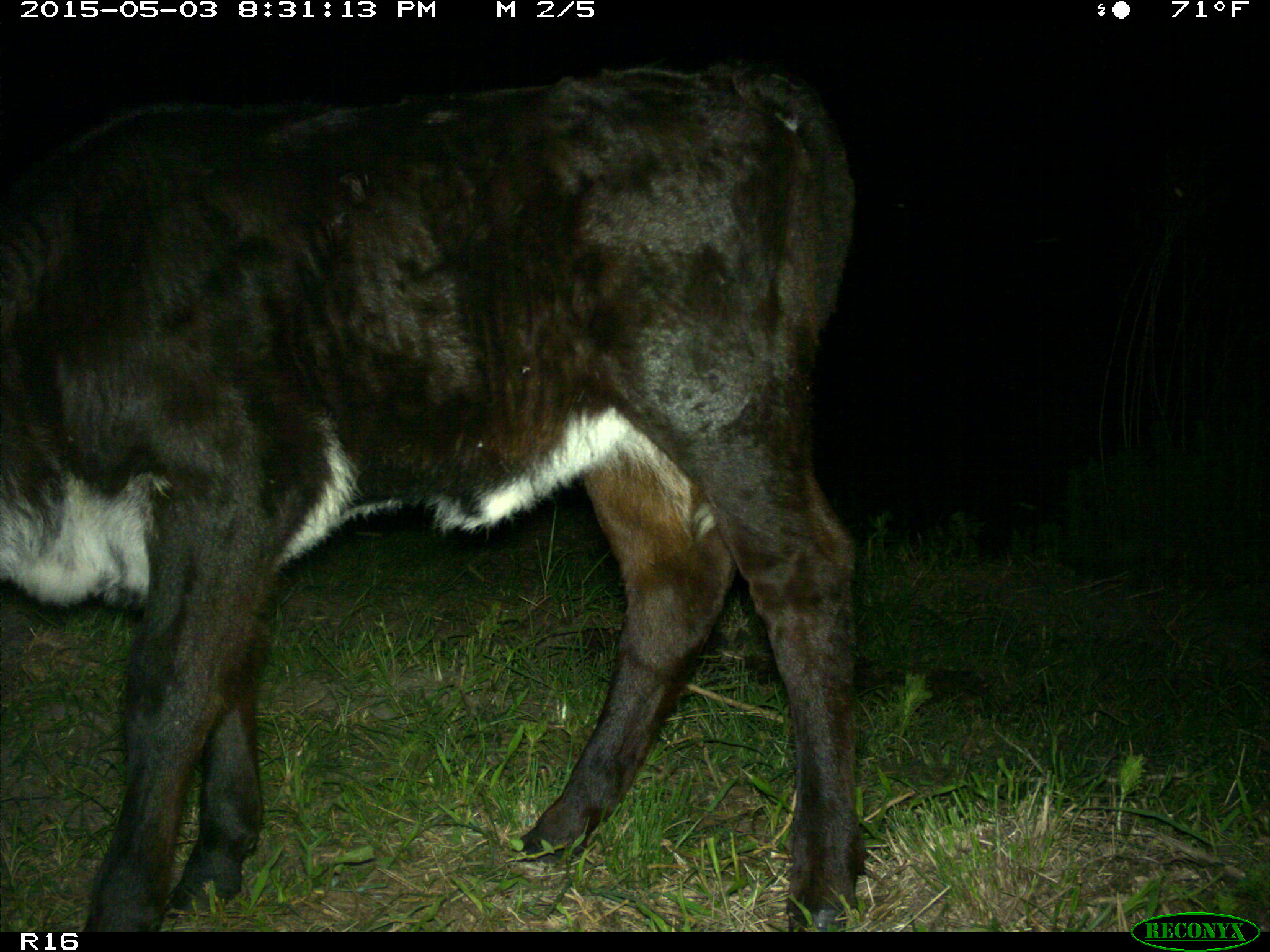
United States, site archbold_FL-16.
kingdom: Animalia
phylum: Chordata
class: Mammalia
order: Artiodactyla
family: Bovidae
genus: Bos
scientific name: Bos taurus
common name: domestic cow